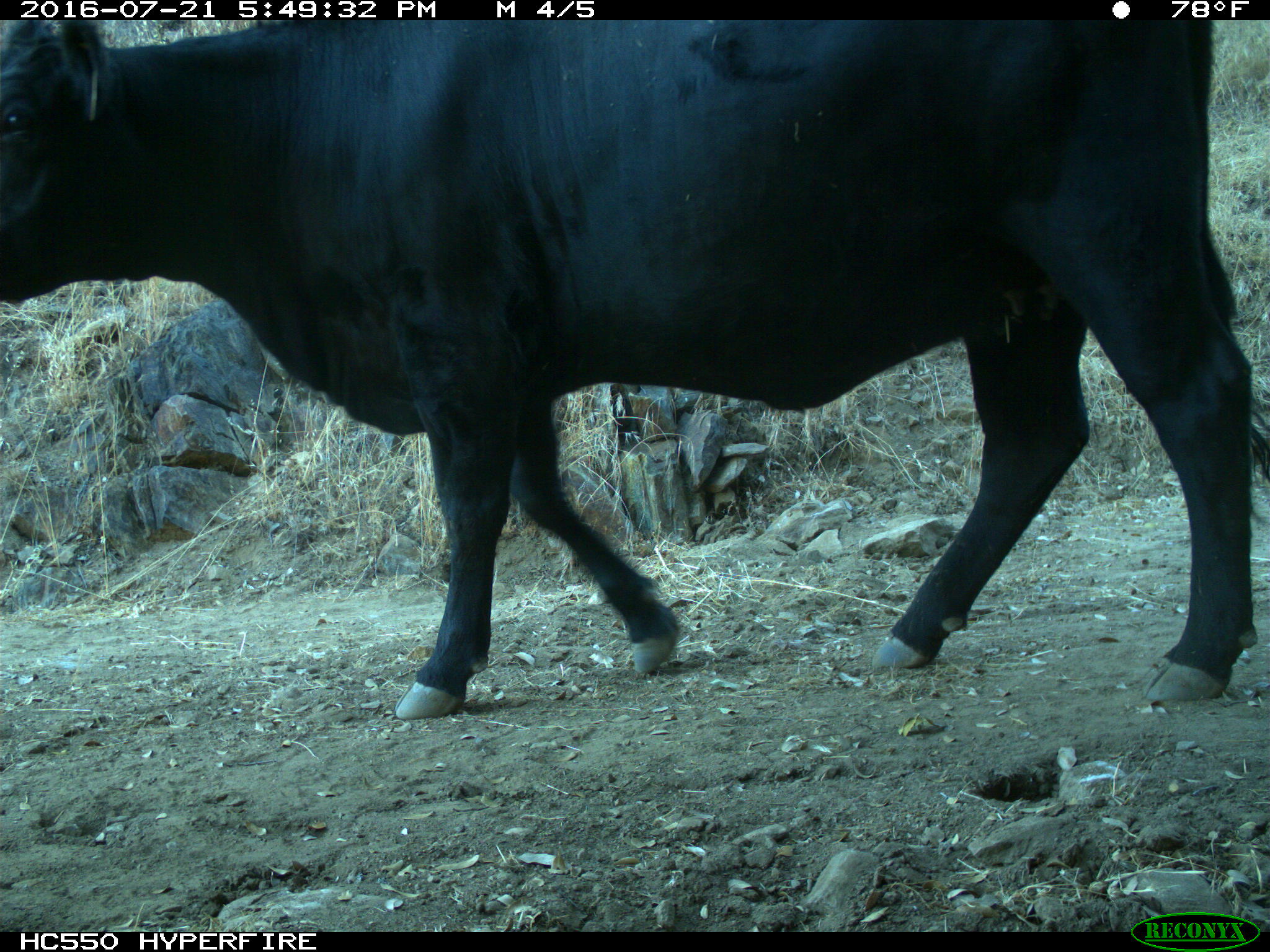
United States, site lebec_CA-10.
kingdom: Animalia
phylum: Chordata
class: Mammalia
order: Artiodactyla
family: Bovidae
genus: Bos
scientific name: Bos taurus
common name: domestic cow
Bos taurus (domestic cow).